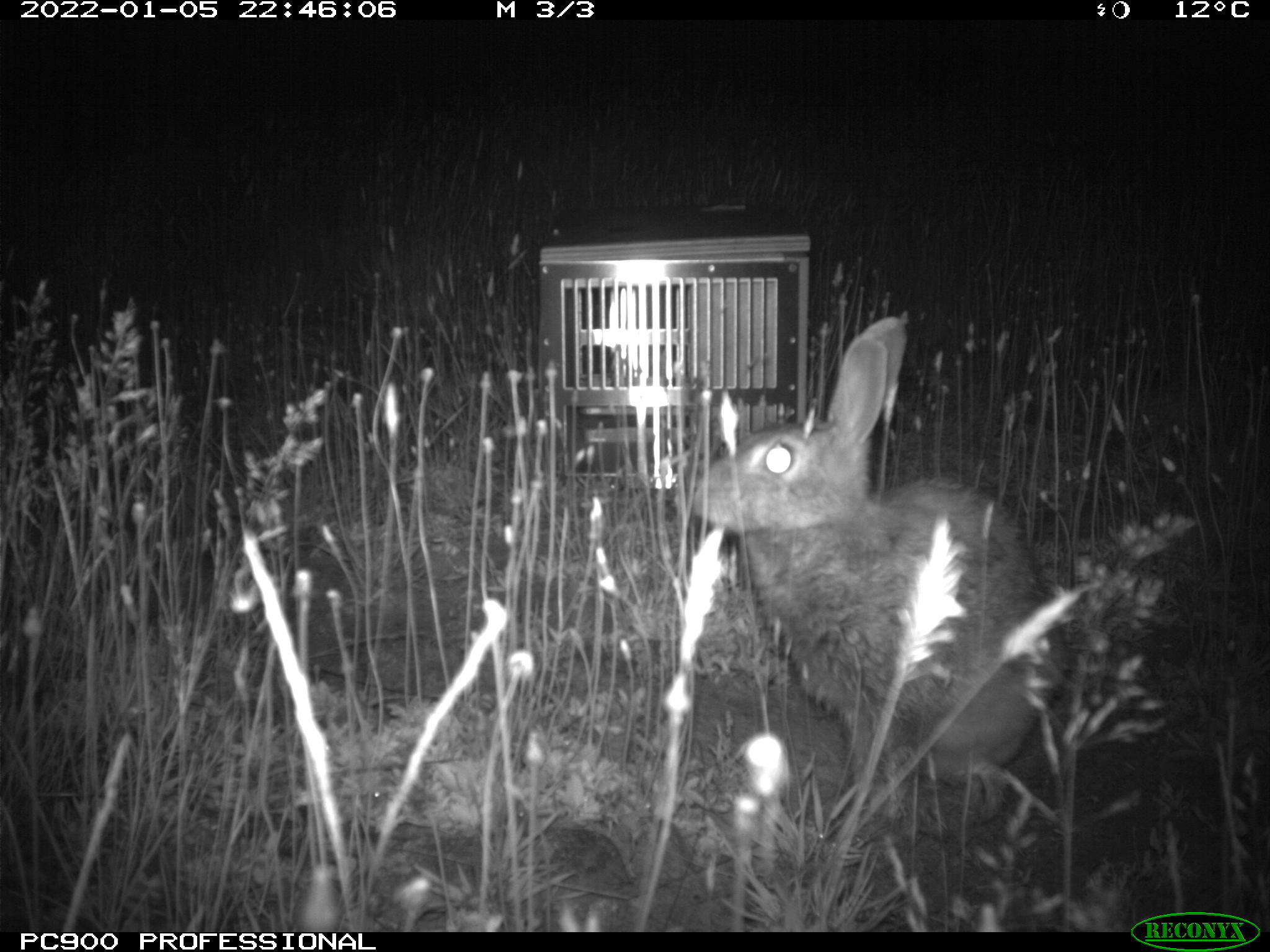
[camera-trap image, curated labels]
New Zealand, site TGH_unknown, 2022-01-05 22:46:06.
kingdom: Animalia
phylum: Chordata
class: Mammalia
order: Lagomorpha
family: Leporidae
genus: Oryctolagus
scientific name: Oryctolagus cuniculus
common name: european rabbit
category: rabbit